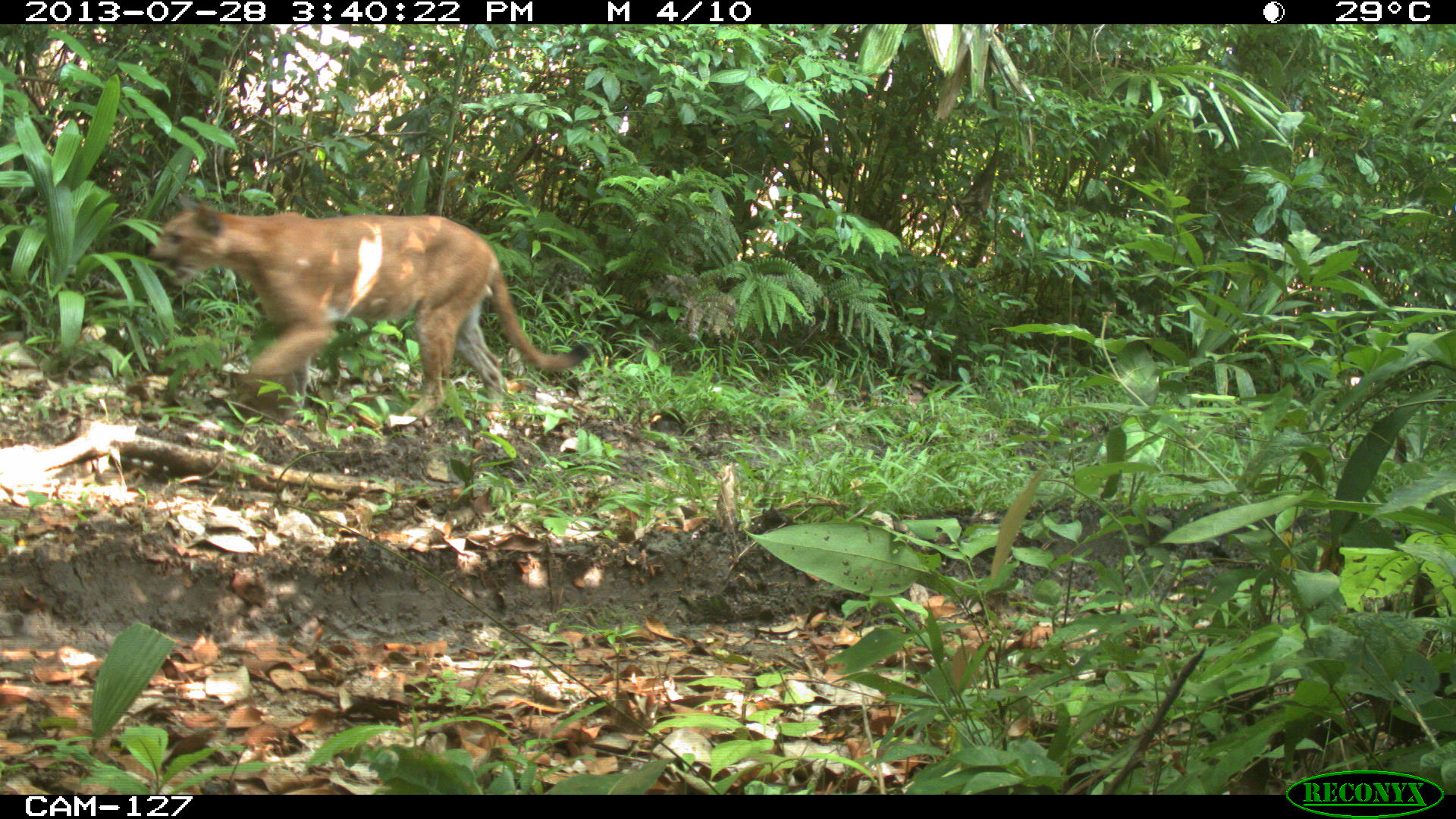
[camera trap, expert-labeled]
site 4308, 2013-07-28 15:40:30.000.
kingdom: Animalia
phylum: Chordata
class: Mammalia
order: Carnivora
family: Felidae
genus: Puma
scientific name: Puma concolor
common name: mountain lion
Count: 1.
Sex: male.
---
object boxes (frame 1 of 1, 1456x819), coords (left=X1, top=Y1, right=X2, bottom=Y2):
puma concolor: (left=144, top=193, right=590, bottom=421)